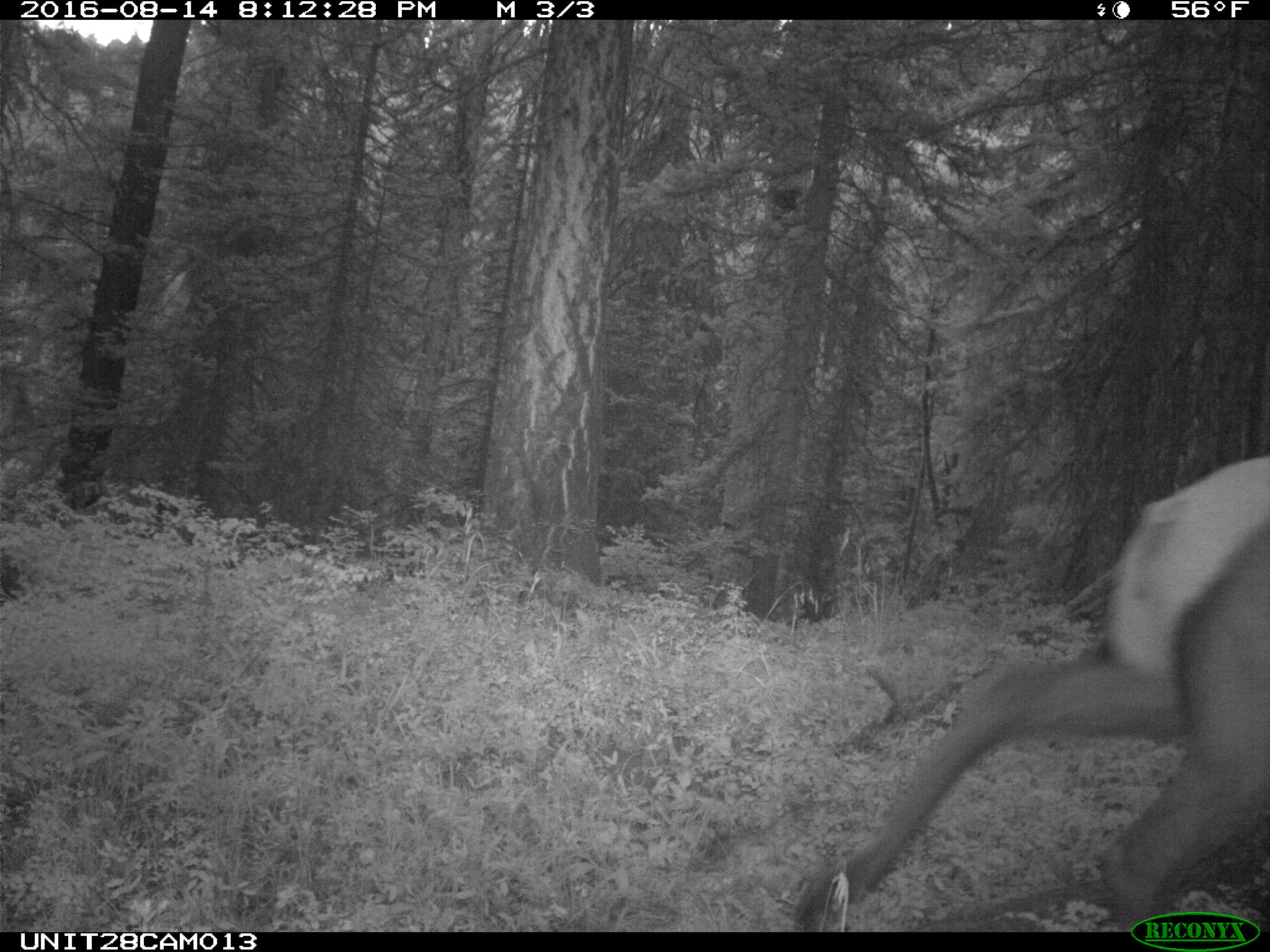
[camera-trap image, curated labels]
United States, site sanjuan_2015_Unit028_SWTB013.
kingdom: Animalia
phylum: Chordata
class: Mammalia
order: Artiodactyla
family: Cervidae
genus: Cervus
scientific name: Cervus elaphus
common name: red deer